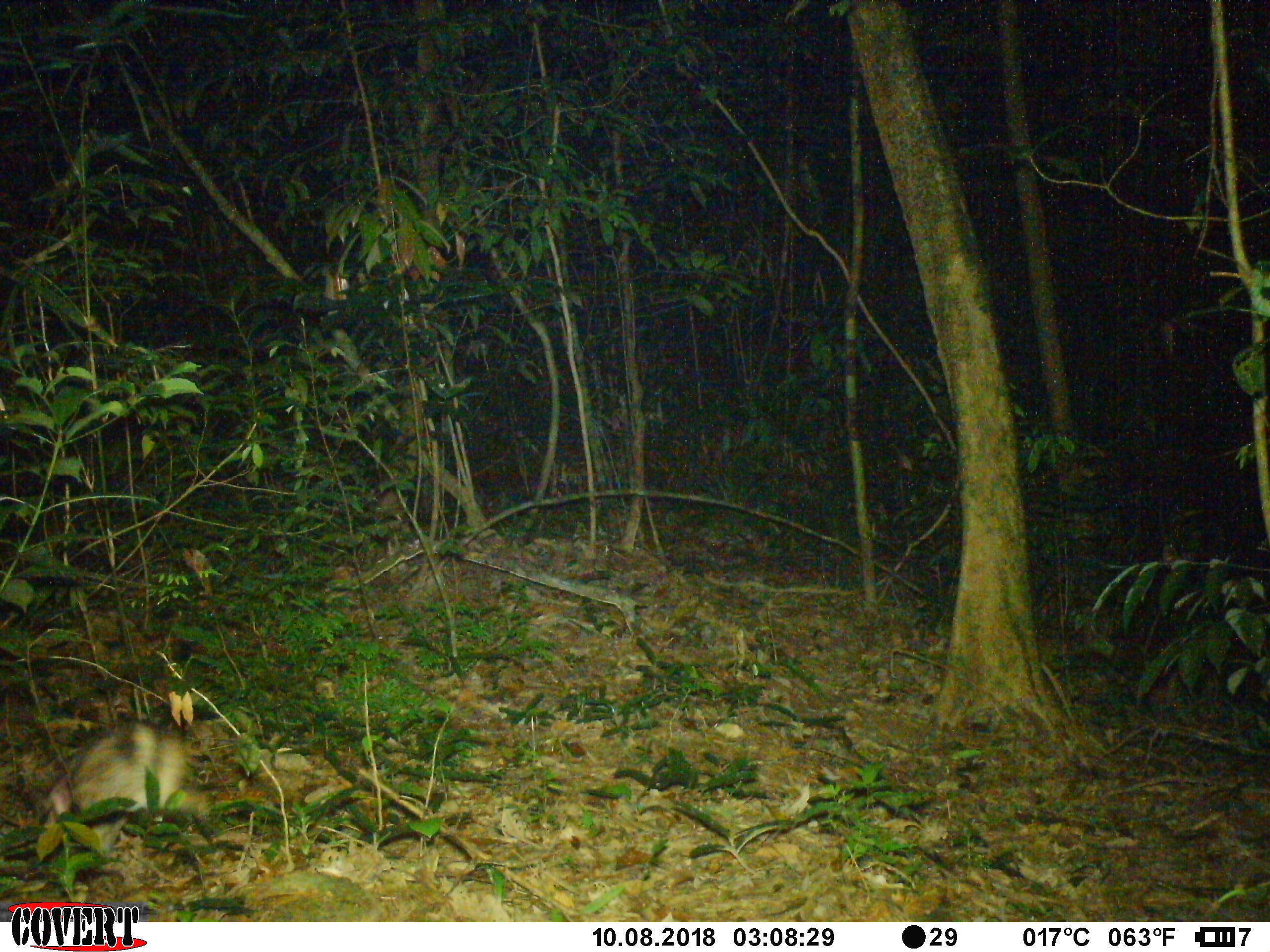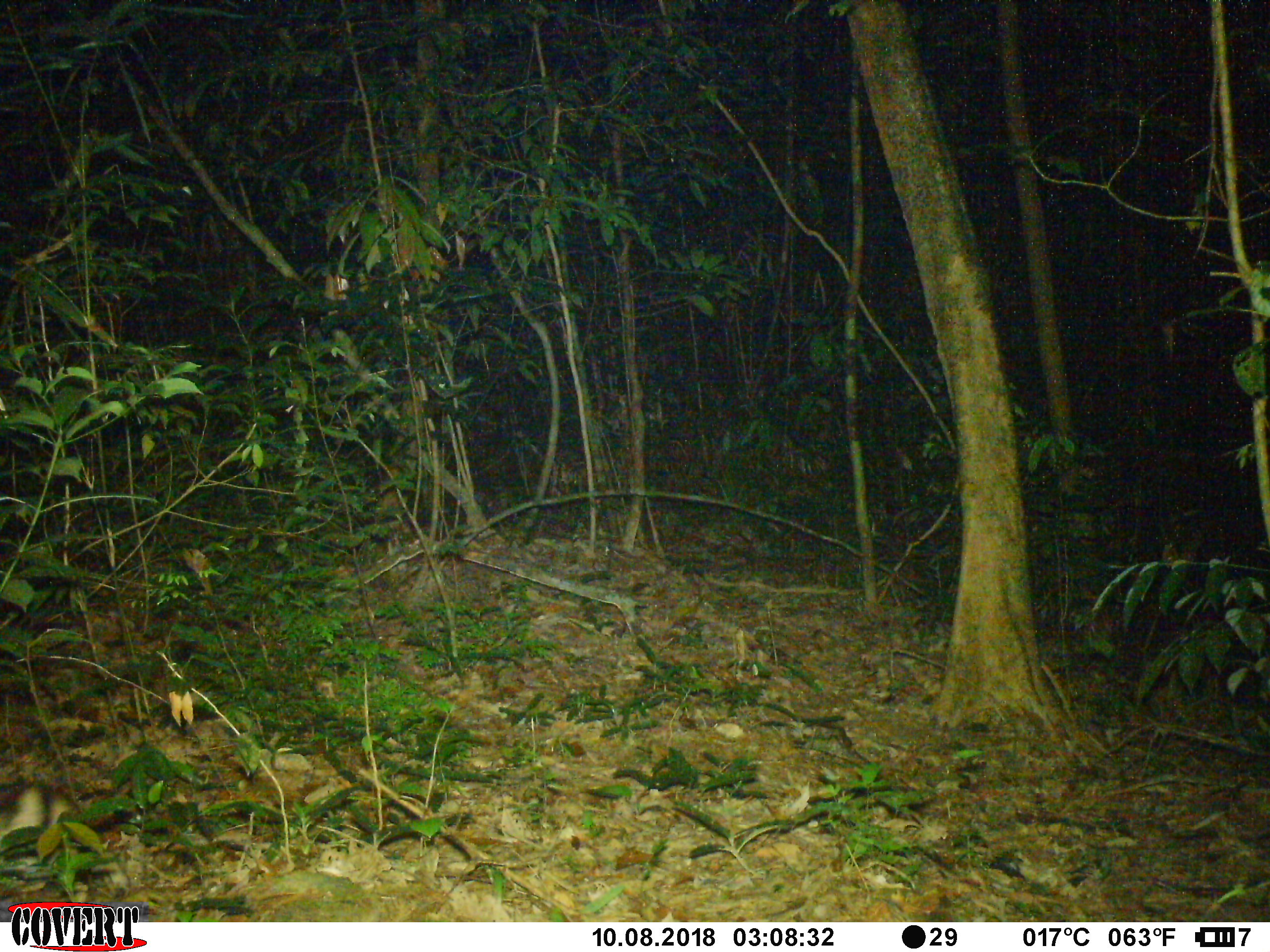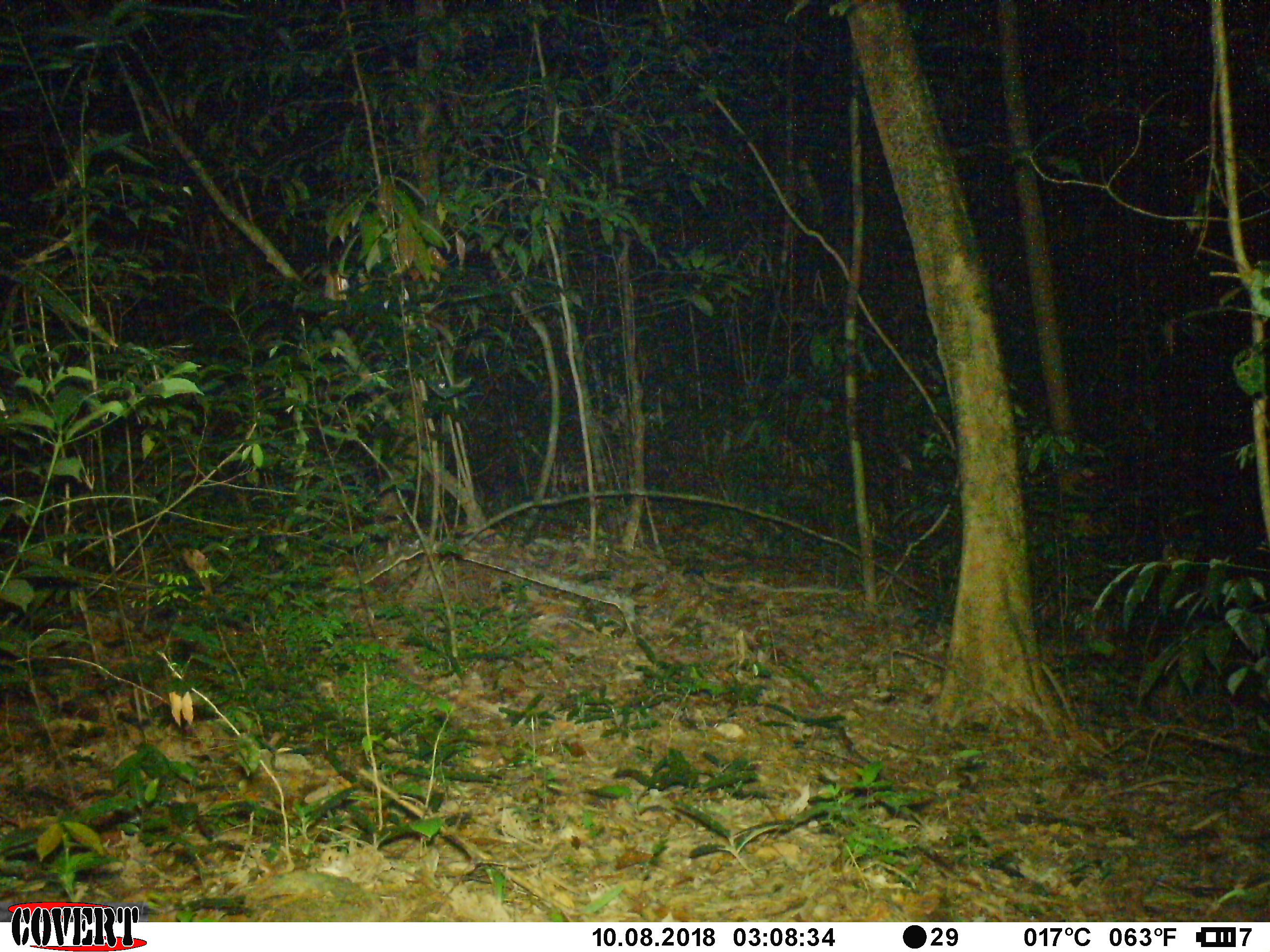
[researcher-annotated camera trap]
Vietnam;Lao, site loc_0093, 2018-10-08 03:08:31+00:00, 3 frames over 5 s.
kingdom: Animalia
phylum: Chordata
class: Mammalia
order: Lagomorpha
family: Leporidae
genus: Nesolagus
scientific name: Nesolagus timminsi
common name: annamite striped rabbit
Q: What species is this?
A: Annamite striped rabbit (Nesolagus timminsi).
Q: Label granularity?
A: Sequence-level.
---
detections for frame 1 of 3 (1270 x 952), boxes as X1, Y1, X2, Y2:
annamite striped rabbit: 40, 720, 208, 853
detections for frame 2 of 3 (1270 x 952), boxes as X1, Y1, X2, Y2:
annamite striped rabbit: 0, 783, 80, 888